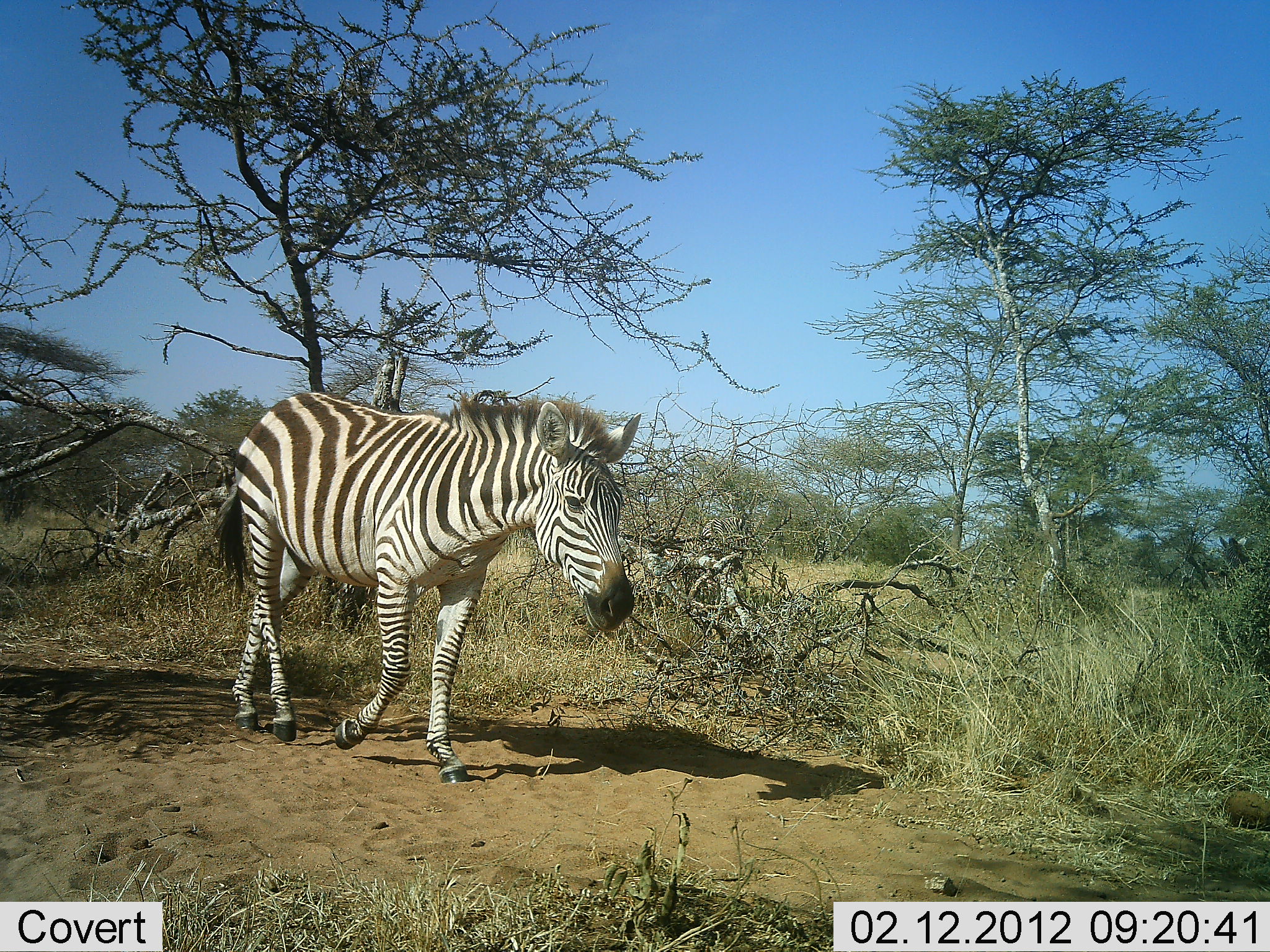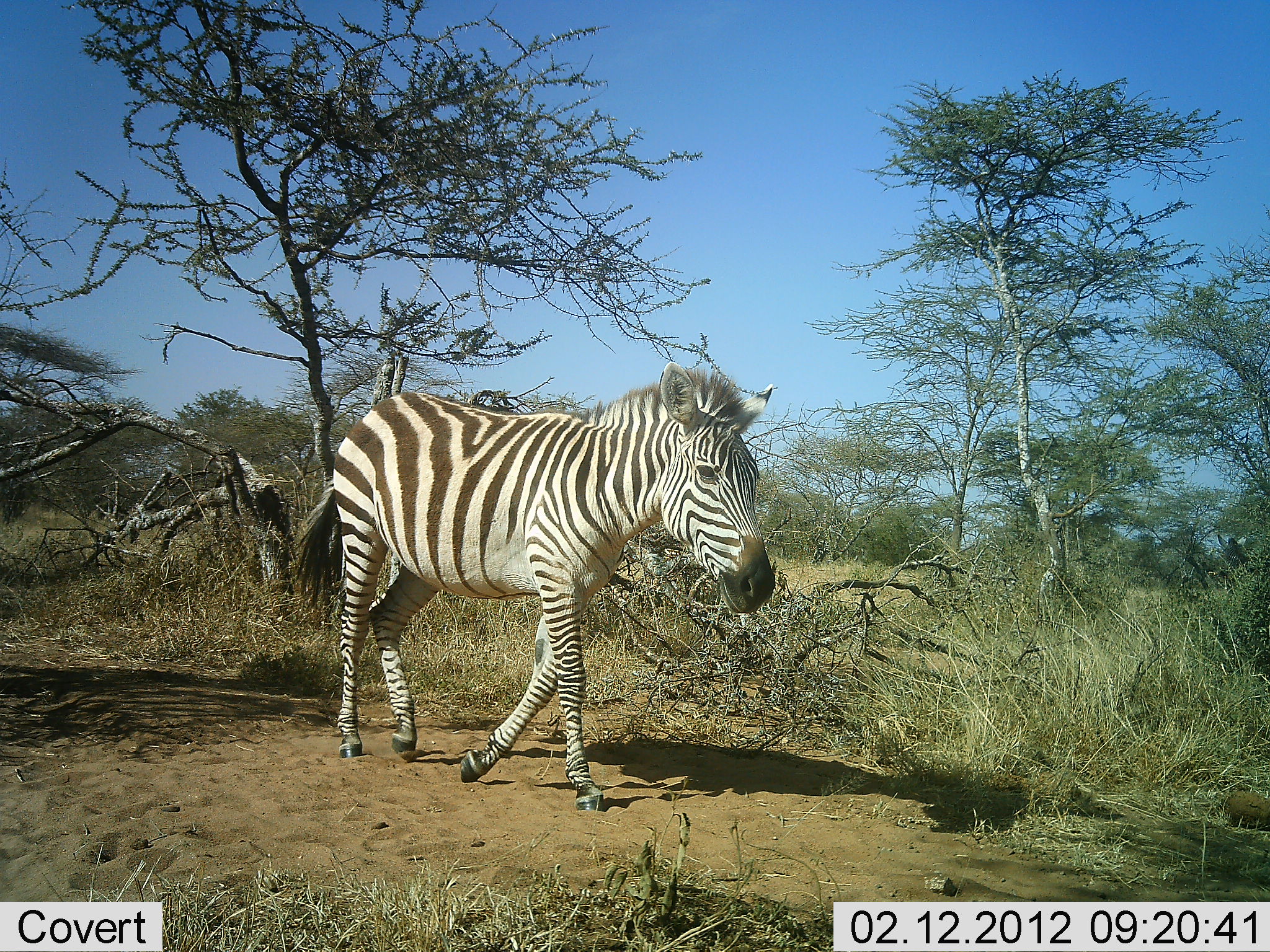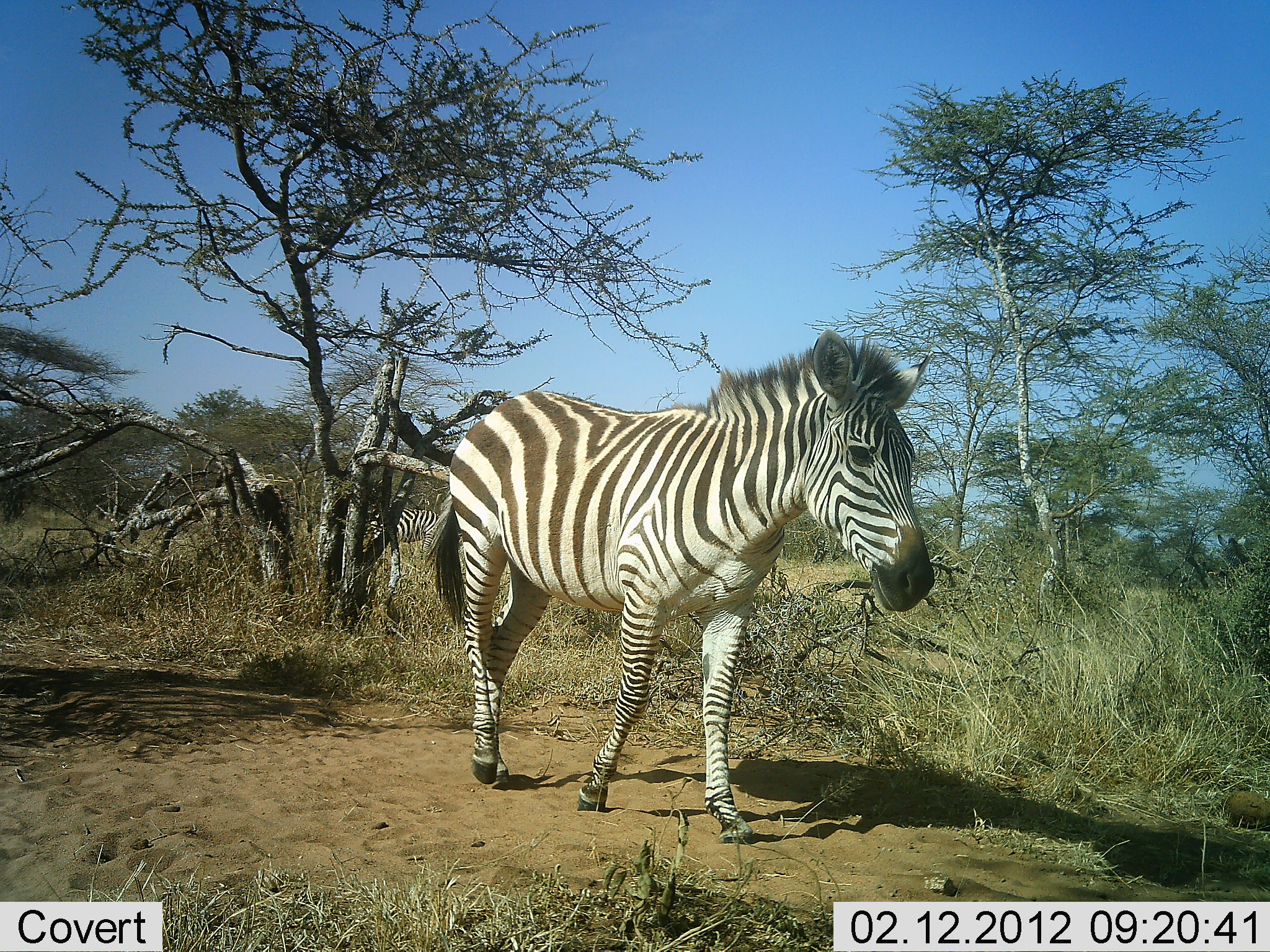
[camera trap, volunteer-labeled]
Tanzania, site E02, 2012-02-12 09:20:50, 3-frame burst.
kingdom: Animalia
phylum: Chordata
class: Mammalia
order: Perissodactyla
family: Equidae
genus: Equus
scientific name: Equus quagga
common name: plains zebra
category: zebra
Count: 1.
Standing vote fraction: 15%.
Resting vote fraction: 0%.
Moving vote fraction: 100%.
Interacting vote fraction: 0%.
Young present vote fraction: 0%.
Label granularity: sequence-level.